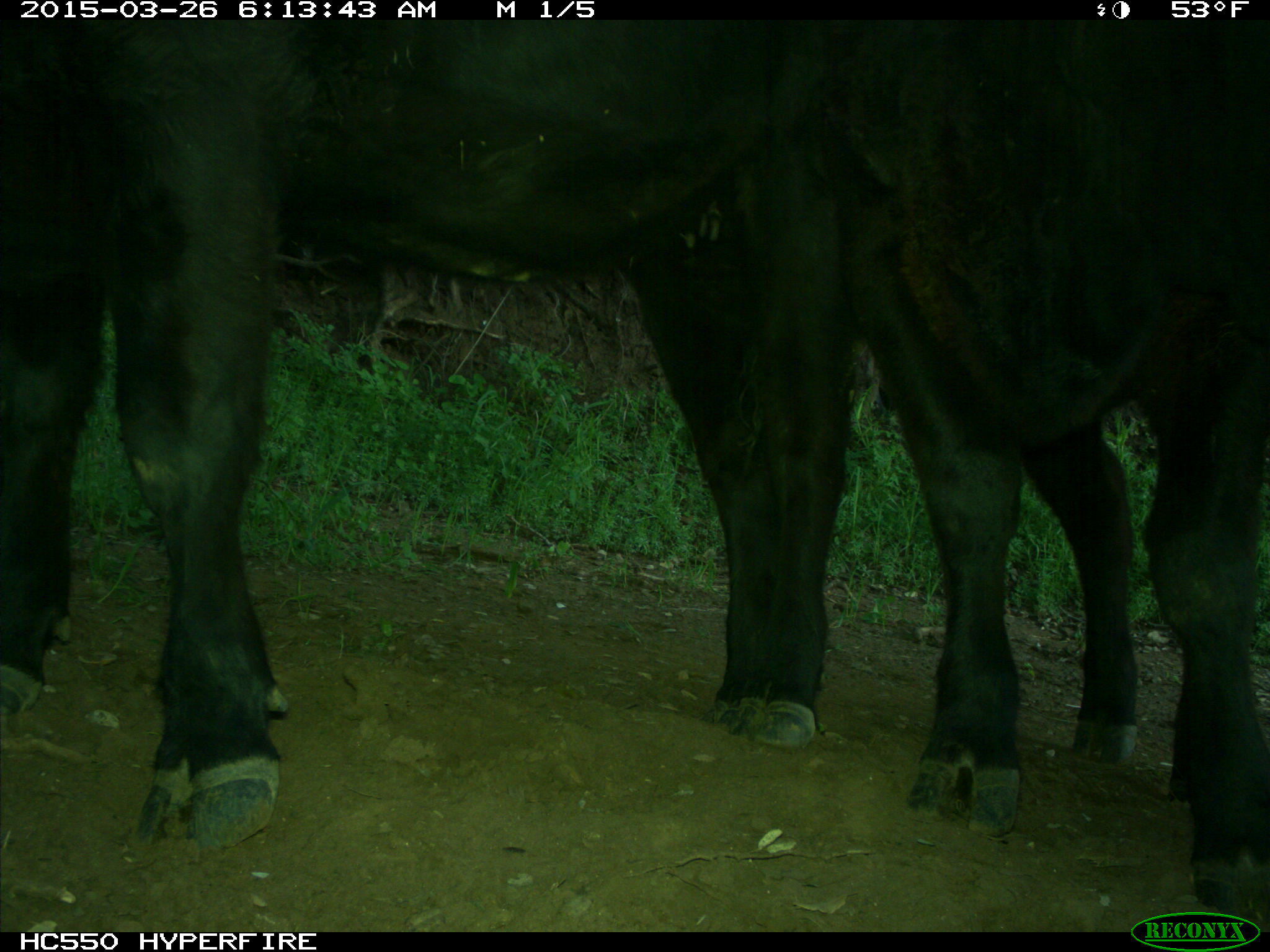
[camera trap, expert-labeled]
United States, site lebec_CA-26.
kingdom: Animalia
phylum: Chordata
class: Mammalia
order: Artiodactyla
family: Bovidae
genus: Bos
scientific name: Bos taurus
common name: domestic cow